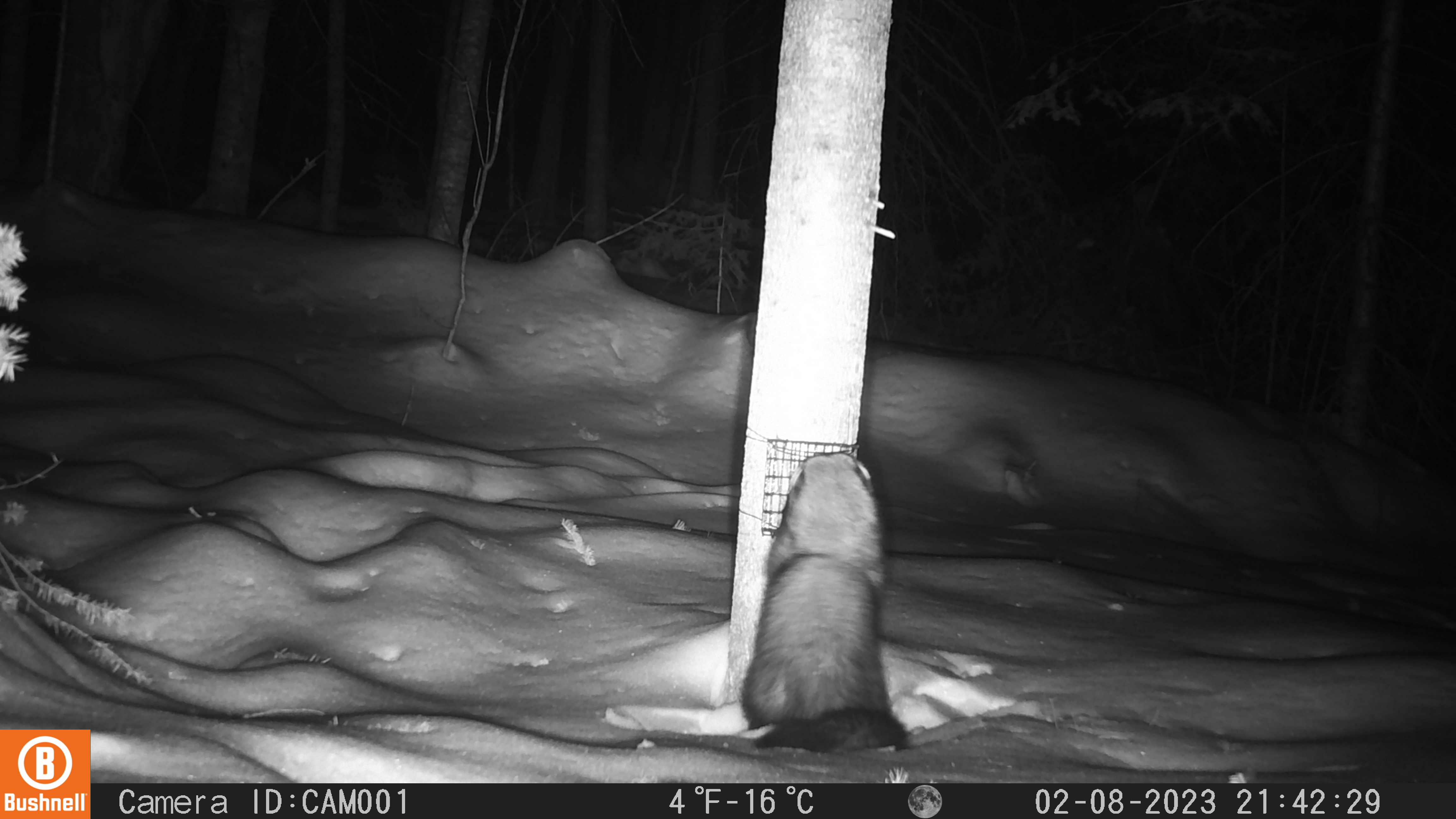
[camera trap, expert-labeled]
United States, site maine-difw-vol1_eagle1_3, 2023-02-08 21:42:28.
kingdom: Animalia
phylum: Chordata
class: Mammalia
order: Carnivora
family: Mustelidae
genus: Pekania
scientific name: Pekania pennanti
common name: fisher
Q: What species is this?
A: Fisher (Pekania pennanti).